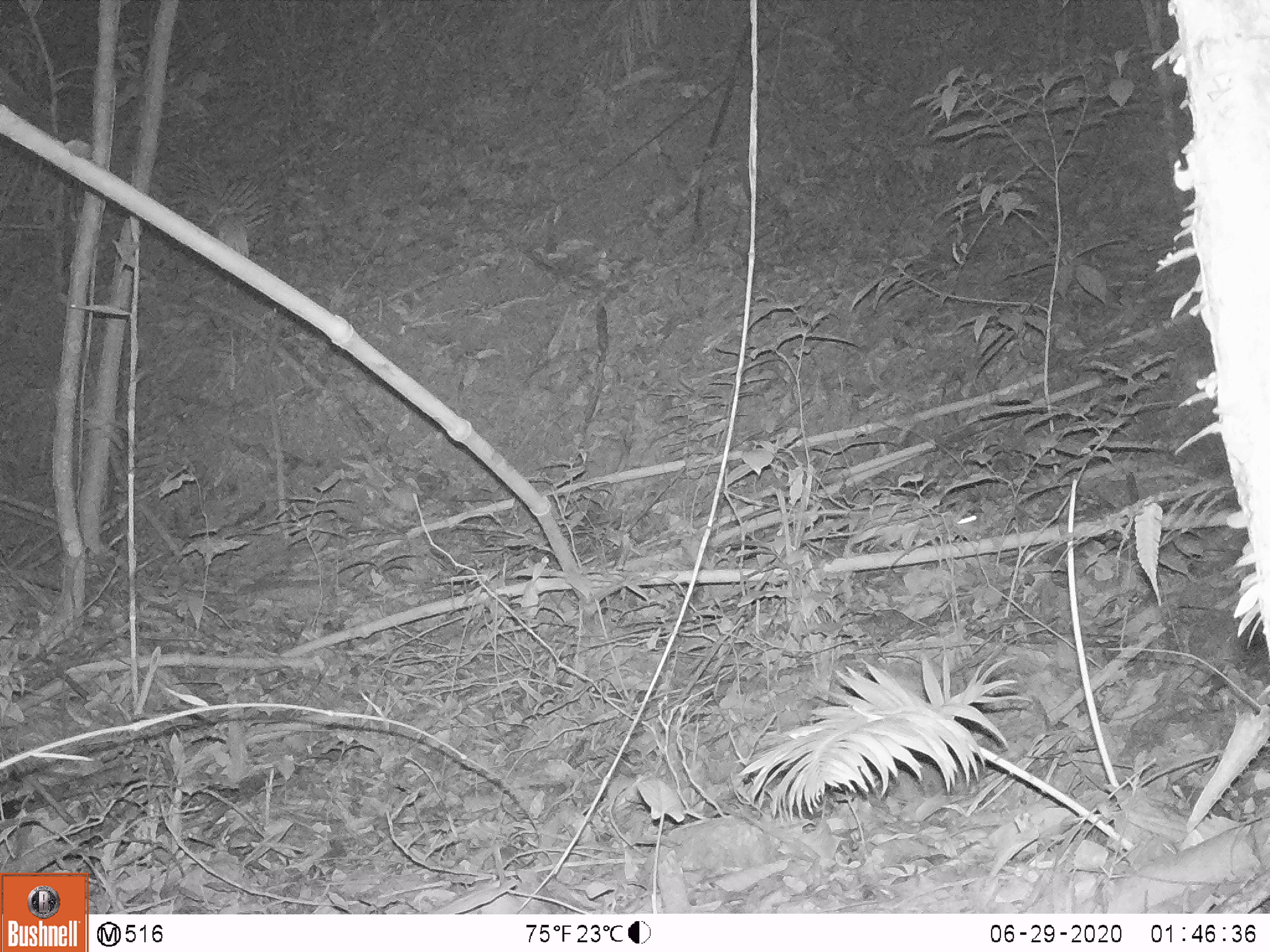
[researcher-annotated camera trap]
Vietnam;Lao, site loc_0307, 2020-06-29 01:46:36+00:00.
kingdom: Animalia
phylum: Chordata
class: Mammalia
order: Rodentia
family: Muridae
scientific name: Muridae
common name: old-world mice and rats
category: unidentified murid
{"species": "unidentified murid (old-world mice and rats) (Muridae)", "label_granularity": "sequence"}